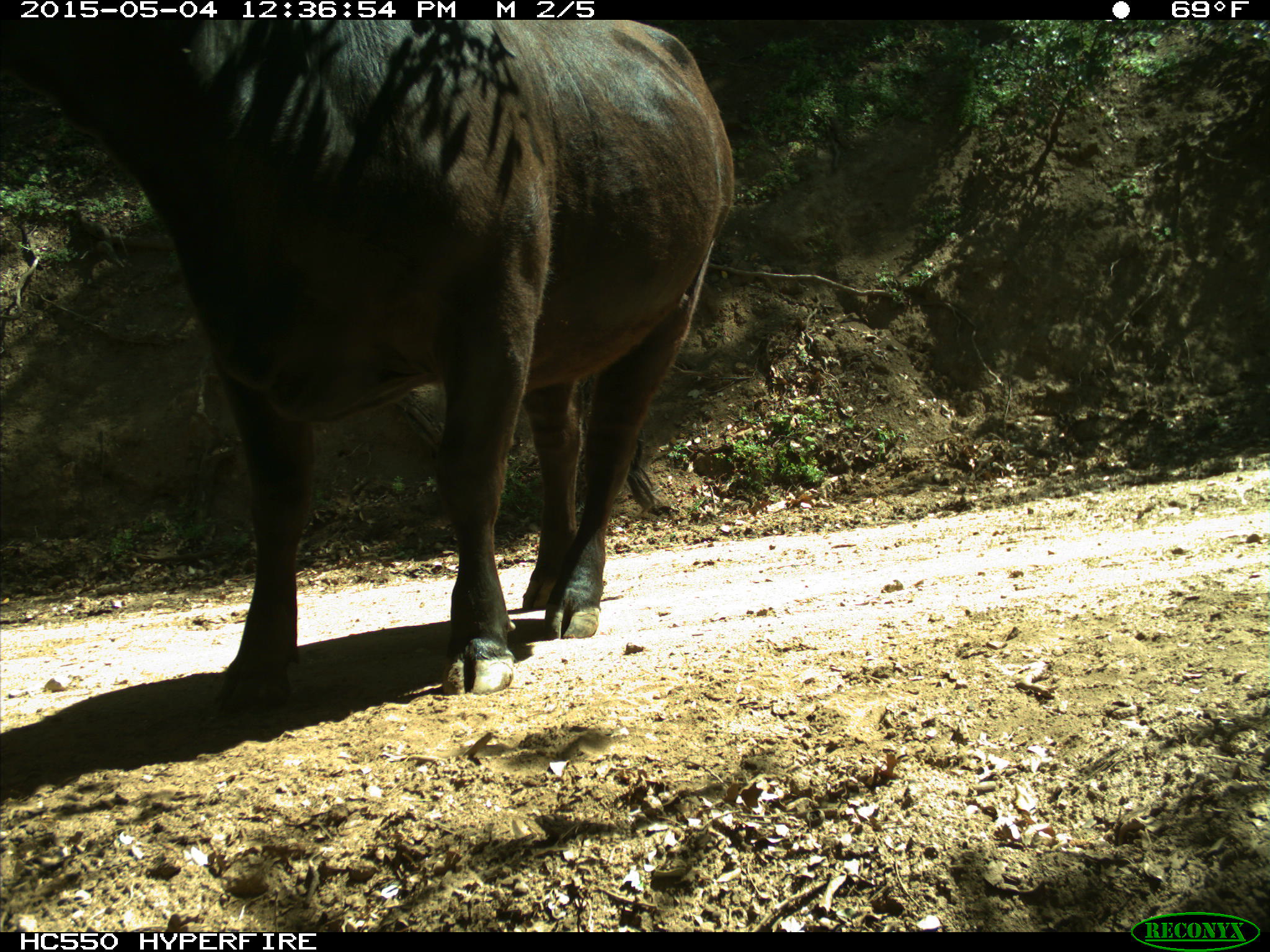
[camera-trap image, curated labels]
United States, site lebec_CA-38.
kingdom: Animalia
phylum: Chordata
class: Mammalia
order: Artiodactyla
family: Bovidae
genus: Bos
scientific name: Bos taurus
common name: domestic cow